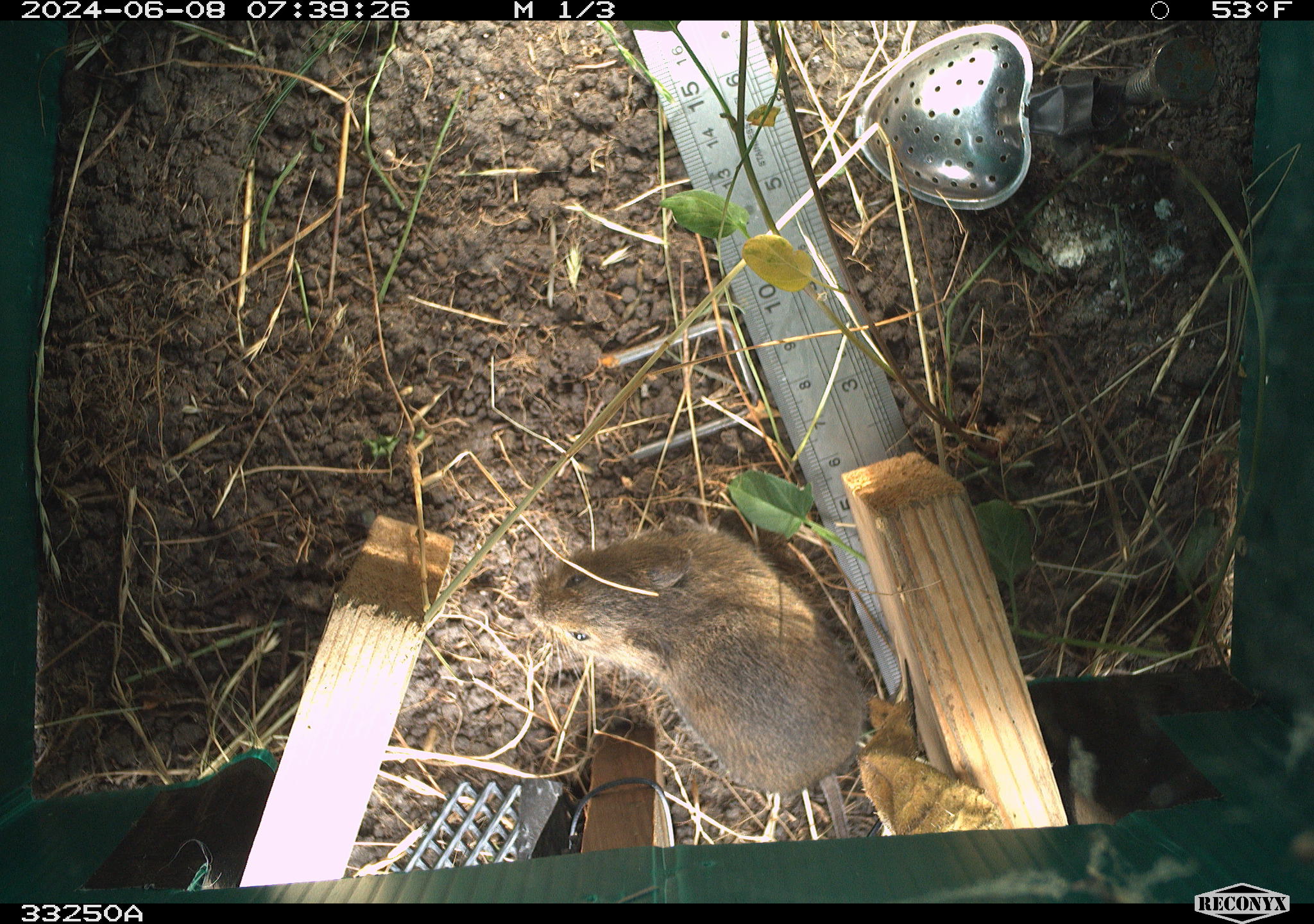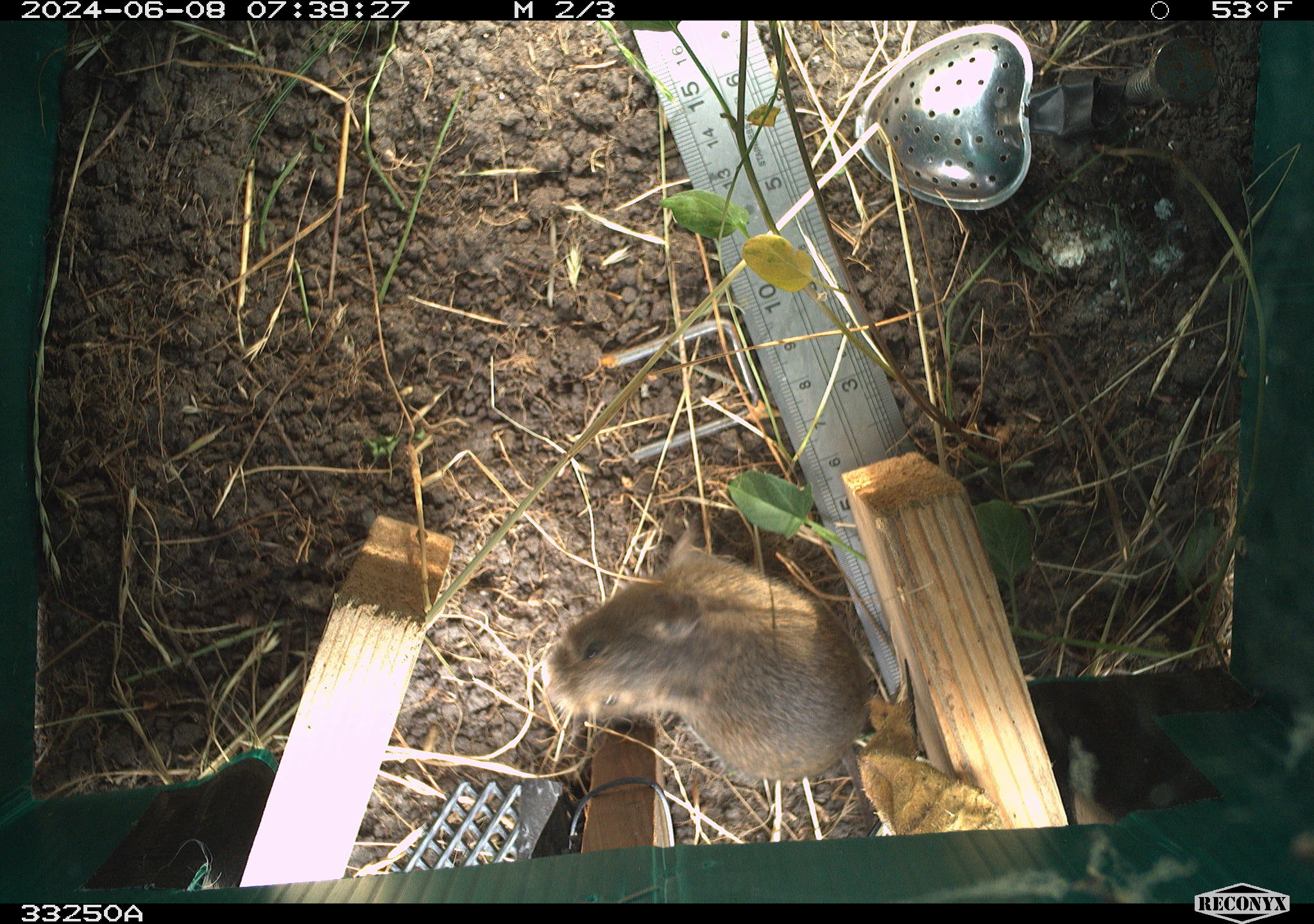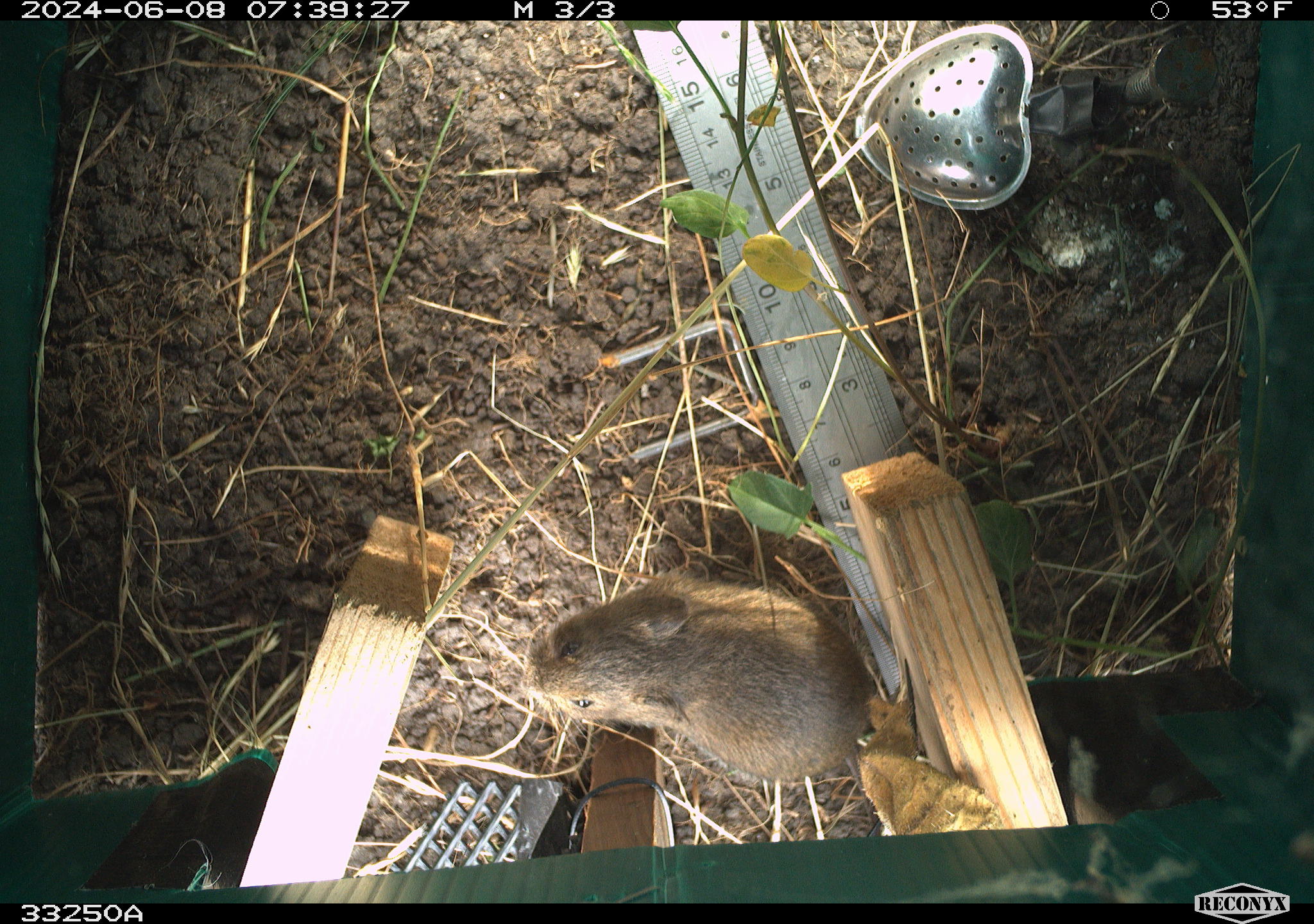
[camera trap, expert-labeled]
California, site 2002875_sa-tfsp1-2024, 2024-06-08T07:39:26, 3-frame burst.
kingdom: Animalia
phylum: Chordata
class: Mammalia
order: Rodentia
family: Cricetidae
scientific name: Arvicolinae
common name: voles, lemmings, and muskrats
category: arvicolinae subfamily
Arvicolinae subfamily (voles, lemmings, and muskrats) (Arvicolinae).